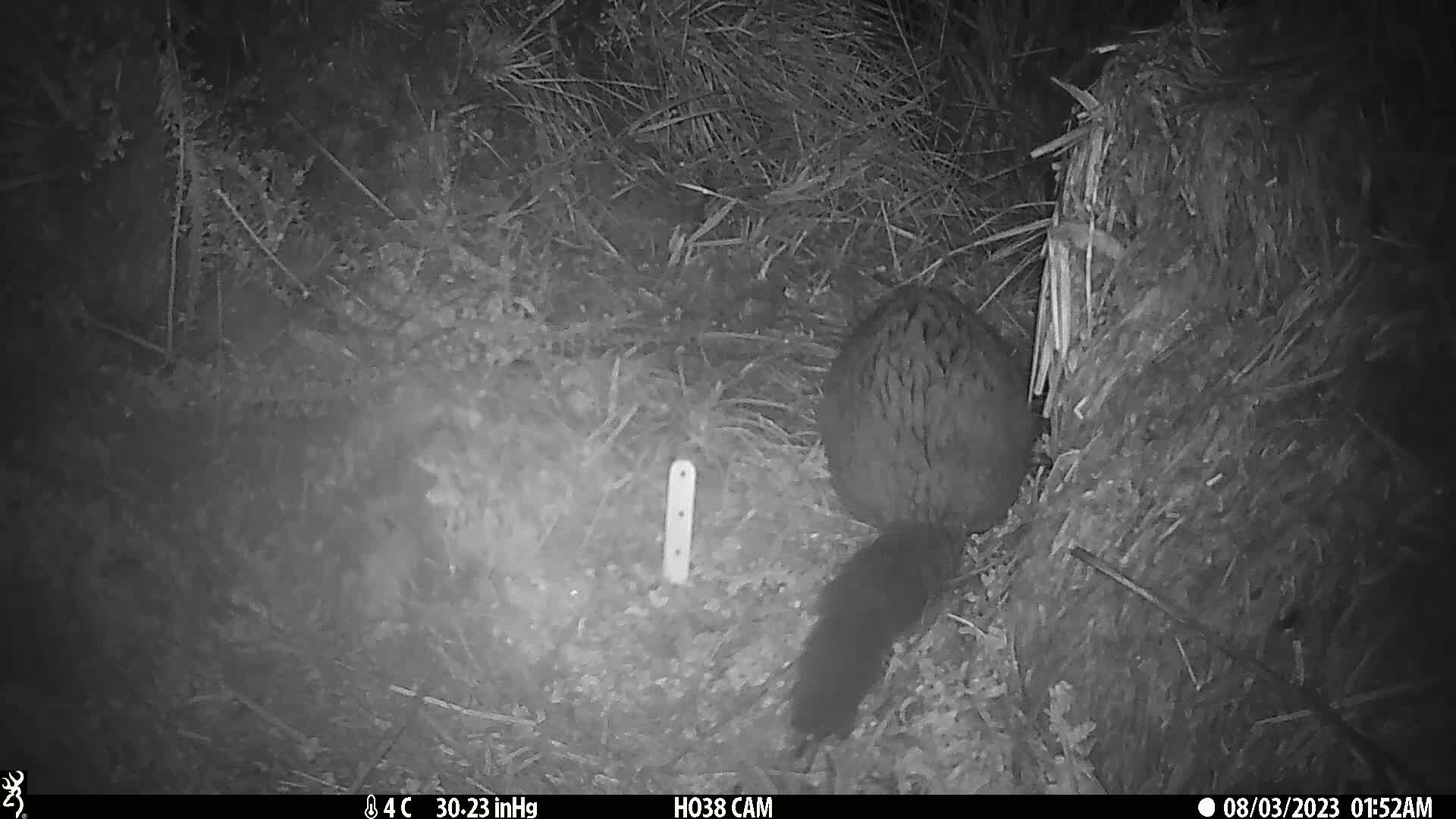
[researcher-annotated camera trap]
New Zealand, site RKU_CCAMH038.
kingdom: Animalia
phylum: Chordata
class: Mammalia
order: Diprotodontia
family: Phalangeridae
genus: Trichosurus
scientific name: Trichosurus vulpecula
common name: common brushtail possum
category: possum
Possum (common brushtail possum) (Trichosurus vulpecula).